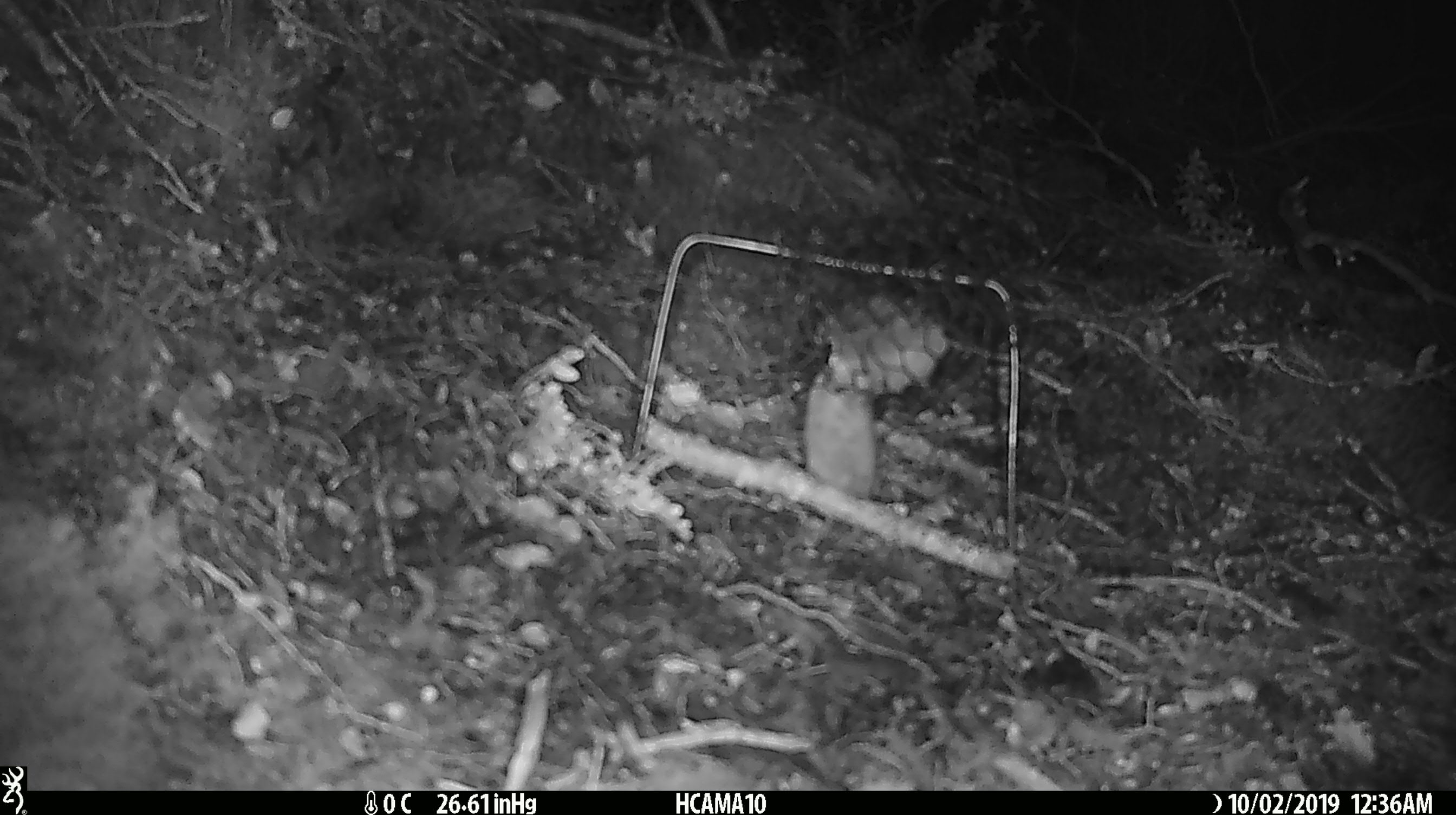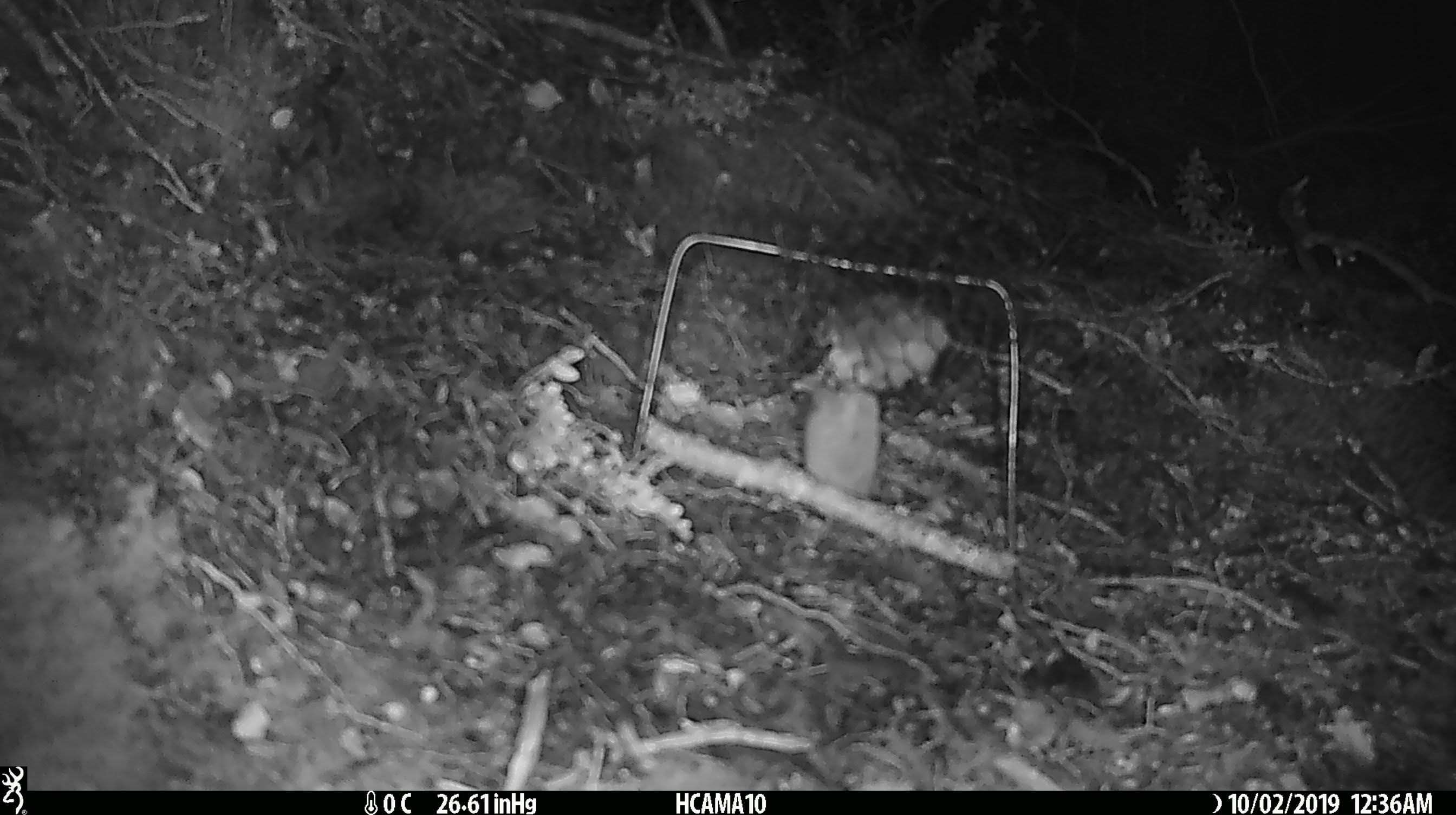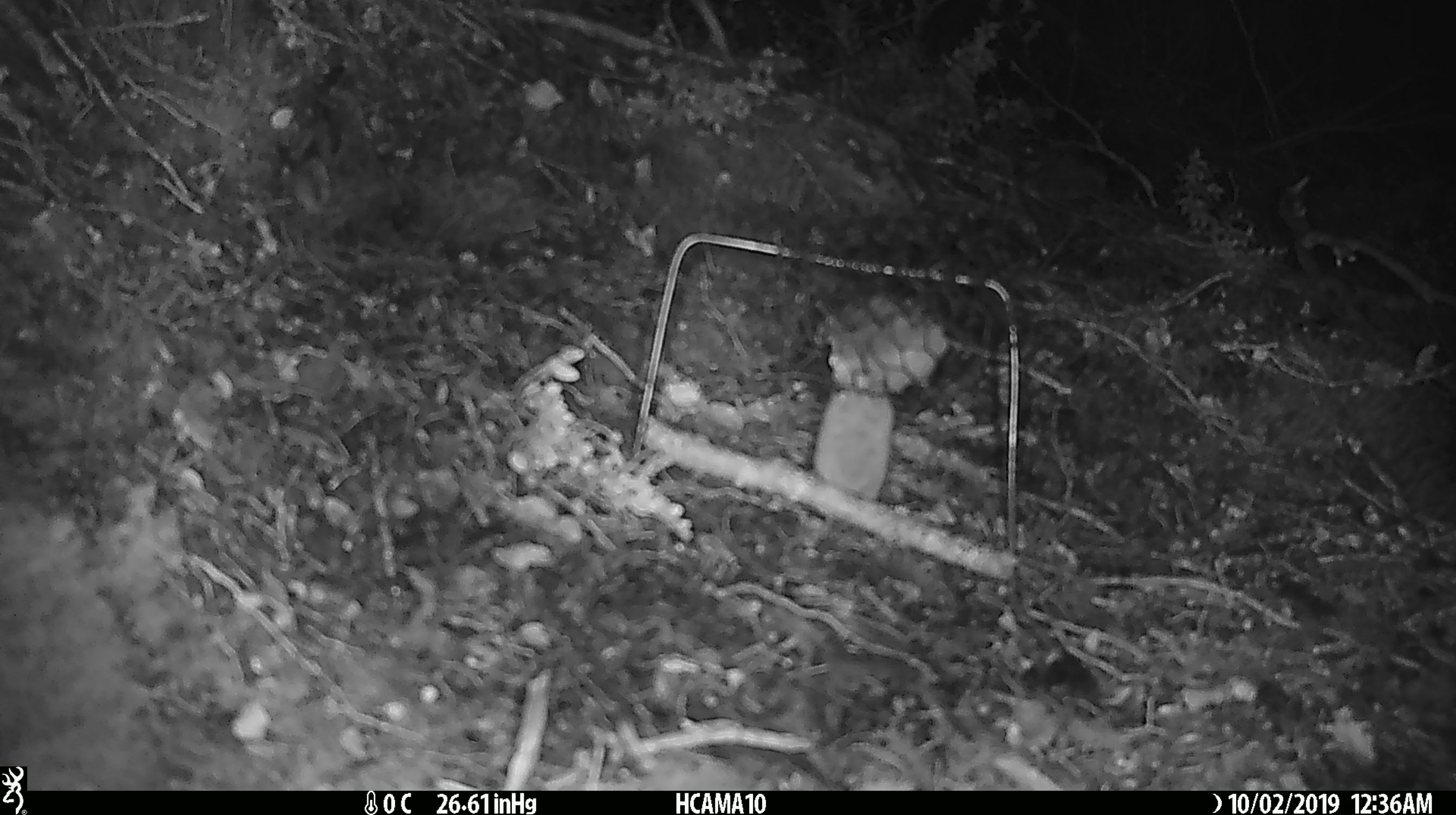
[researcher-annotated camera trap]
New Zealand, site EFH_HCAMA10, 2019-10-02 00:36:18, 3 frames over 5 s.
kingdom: Animalia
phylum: Chordata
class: Mammalia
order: Rodentia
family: Muridae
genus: Mus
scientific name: Mus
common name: mouse